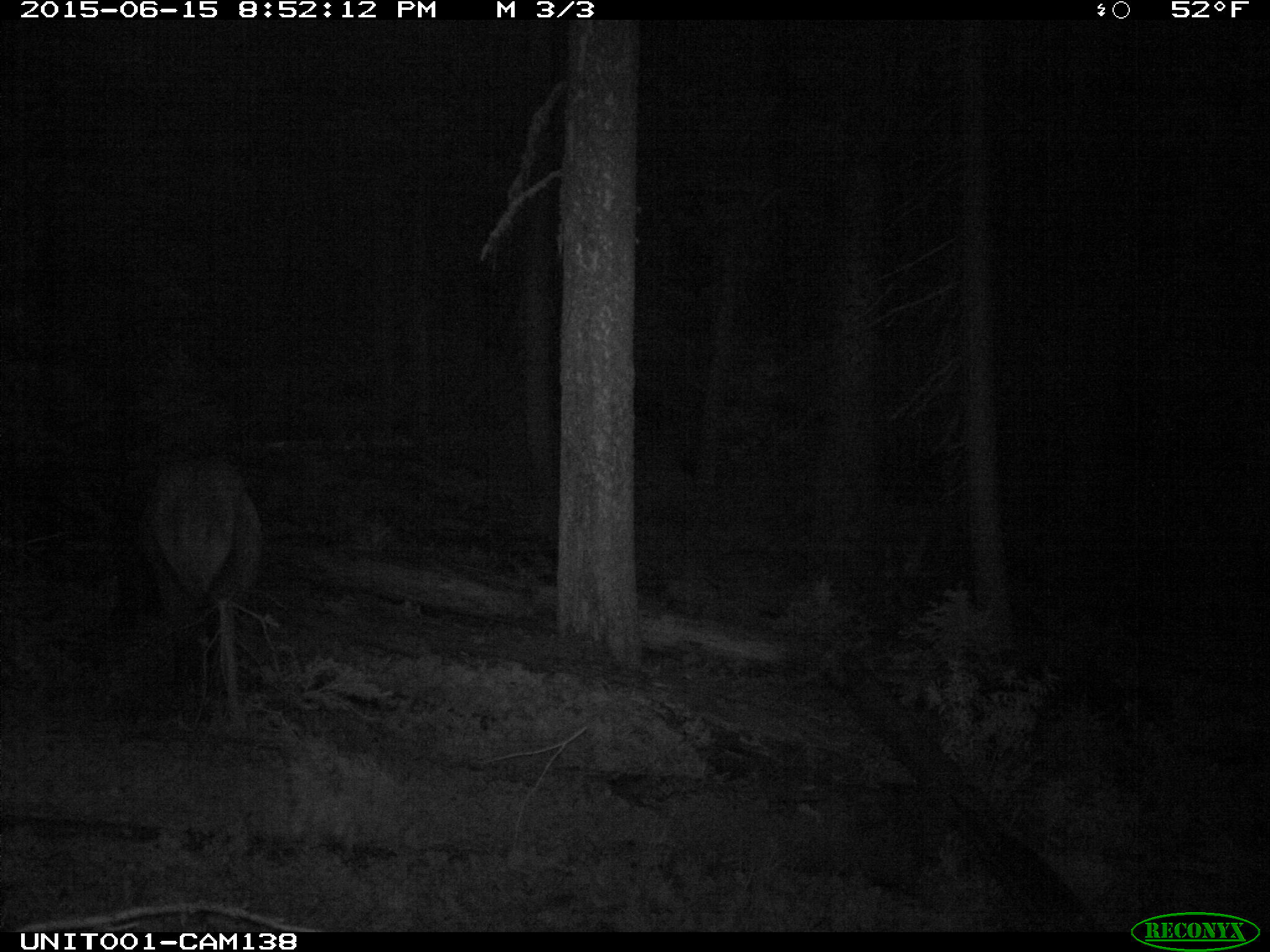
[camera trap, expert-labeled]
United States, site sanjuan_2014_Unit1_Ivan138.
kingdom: Animalia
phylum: Chordata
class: Mammalia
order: Artiodactyla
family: Cervidae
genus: Cervus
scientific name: Cervus elaphus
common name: red deer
Cervus elaphus (red deer).